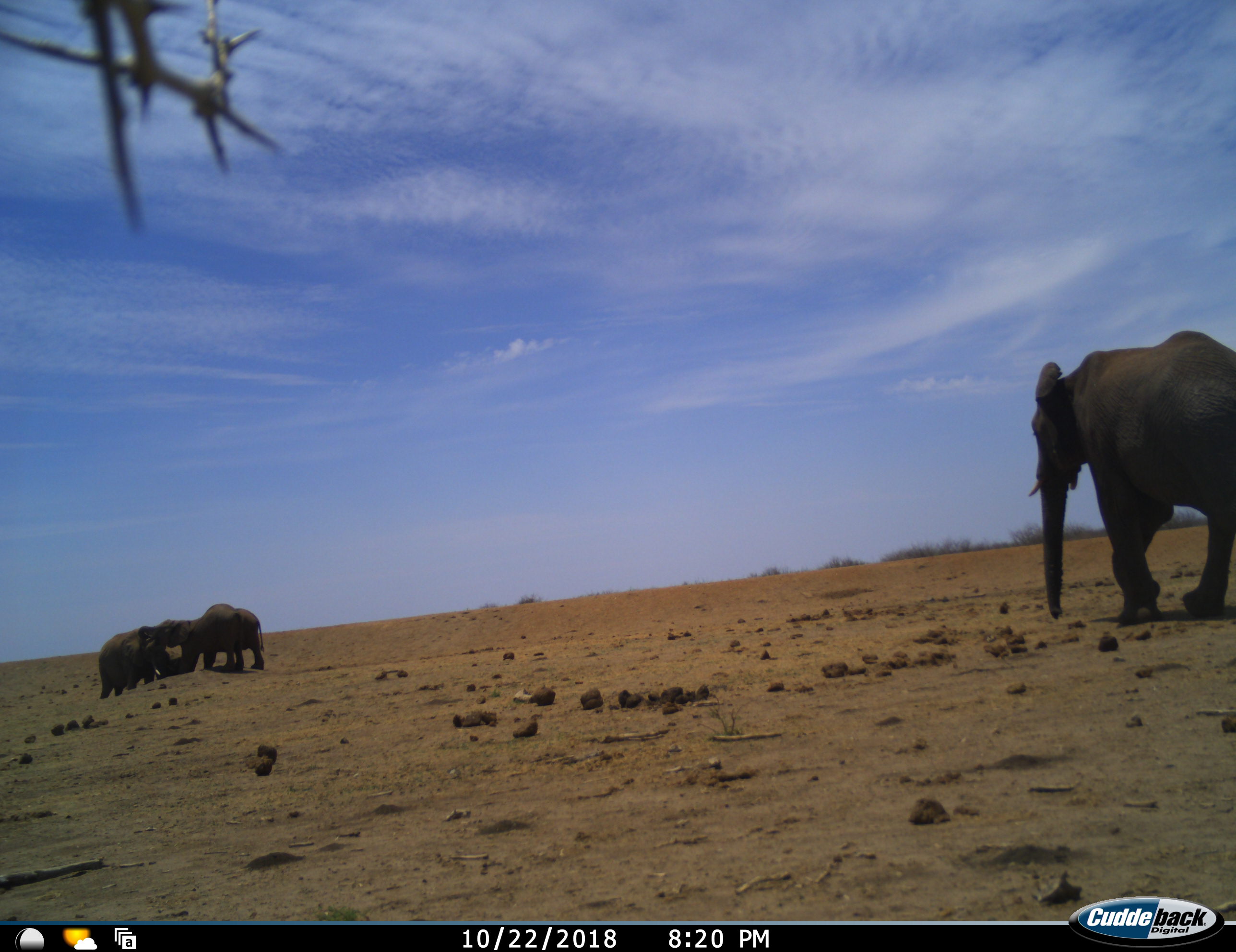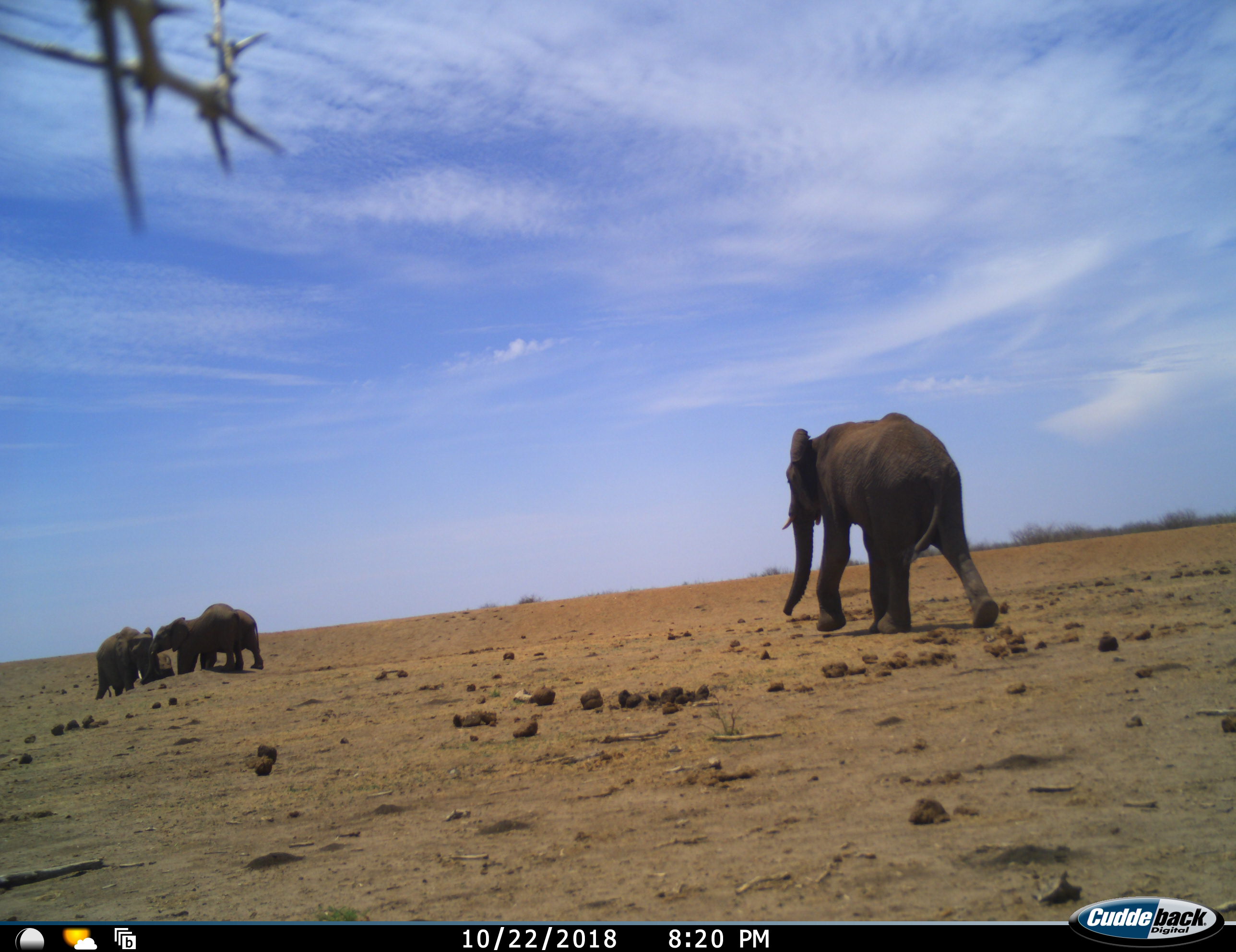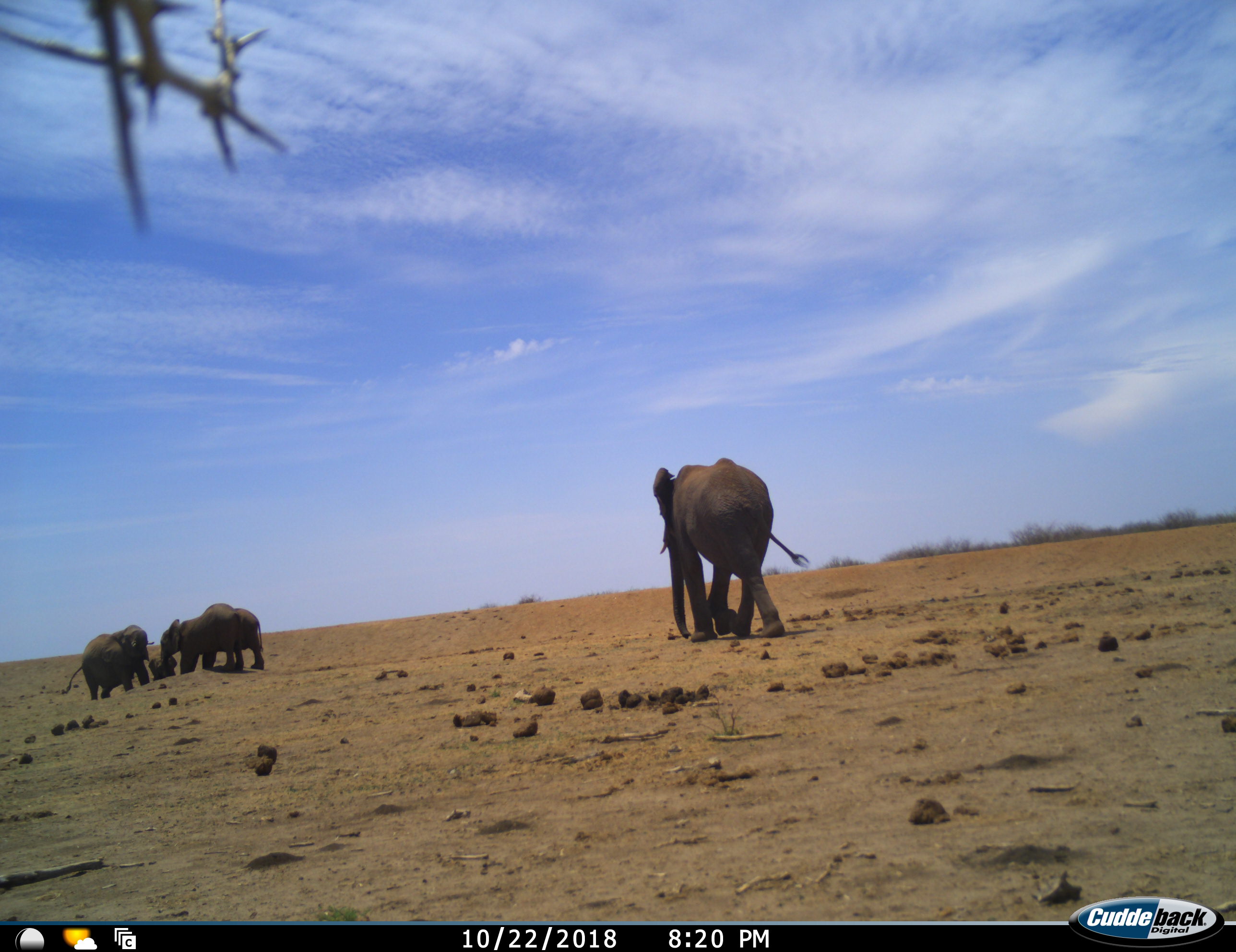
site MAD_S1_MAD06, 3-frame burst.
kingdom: Animalia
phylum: Chordata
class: Mammalia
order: Proboscidea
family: Elephantidae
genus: Loxodonta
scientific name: Loxodonta africana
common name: african bush elephant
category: elephant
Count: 4.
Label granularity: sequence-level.